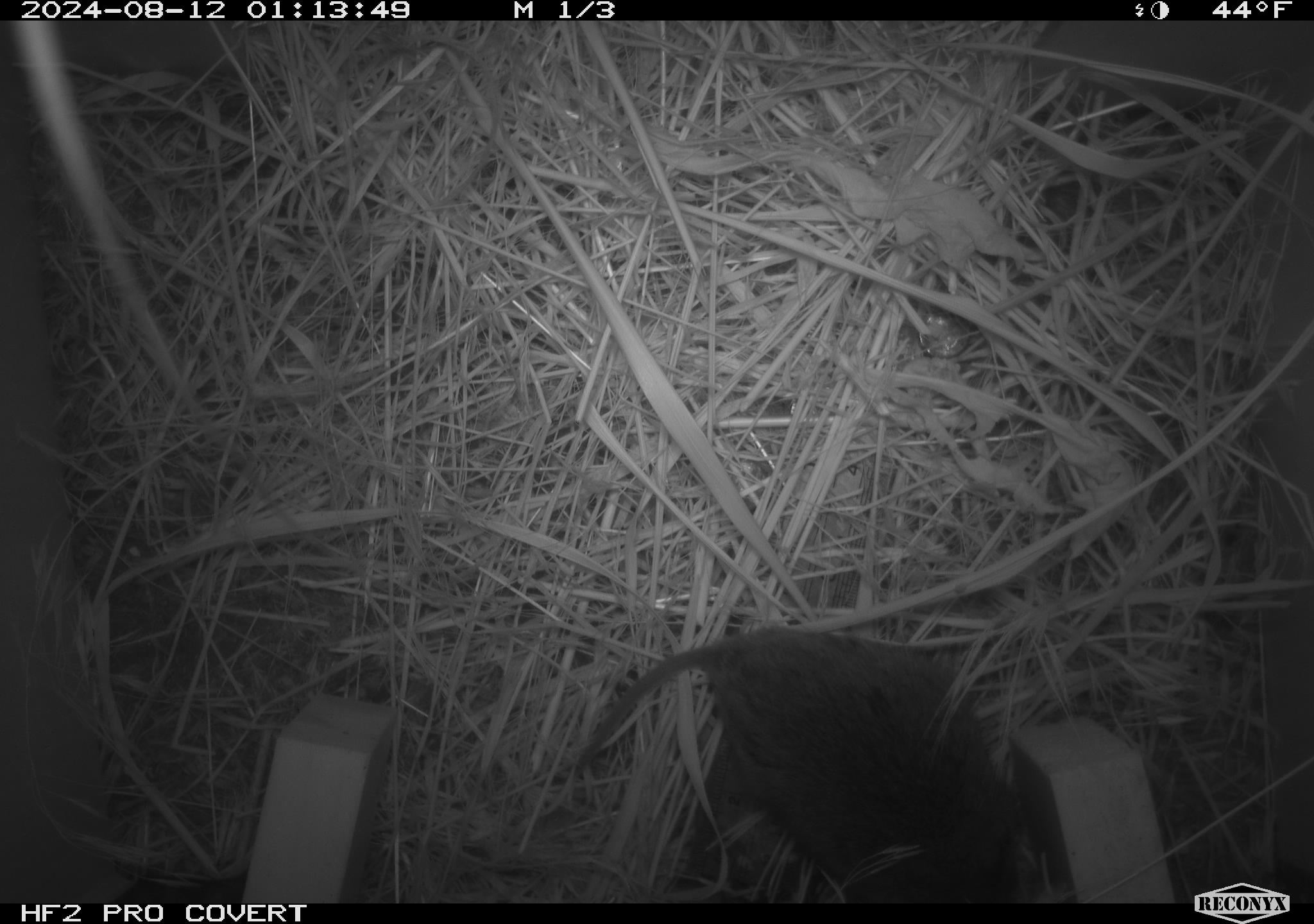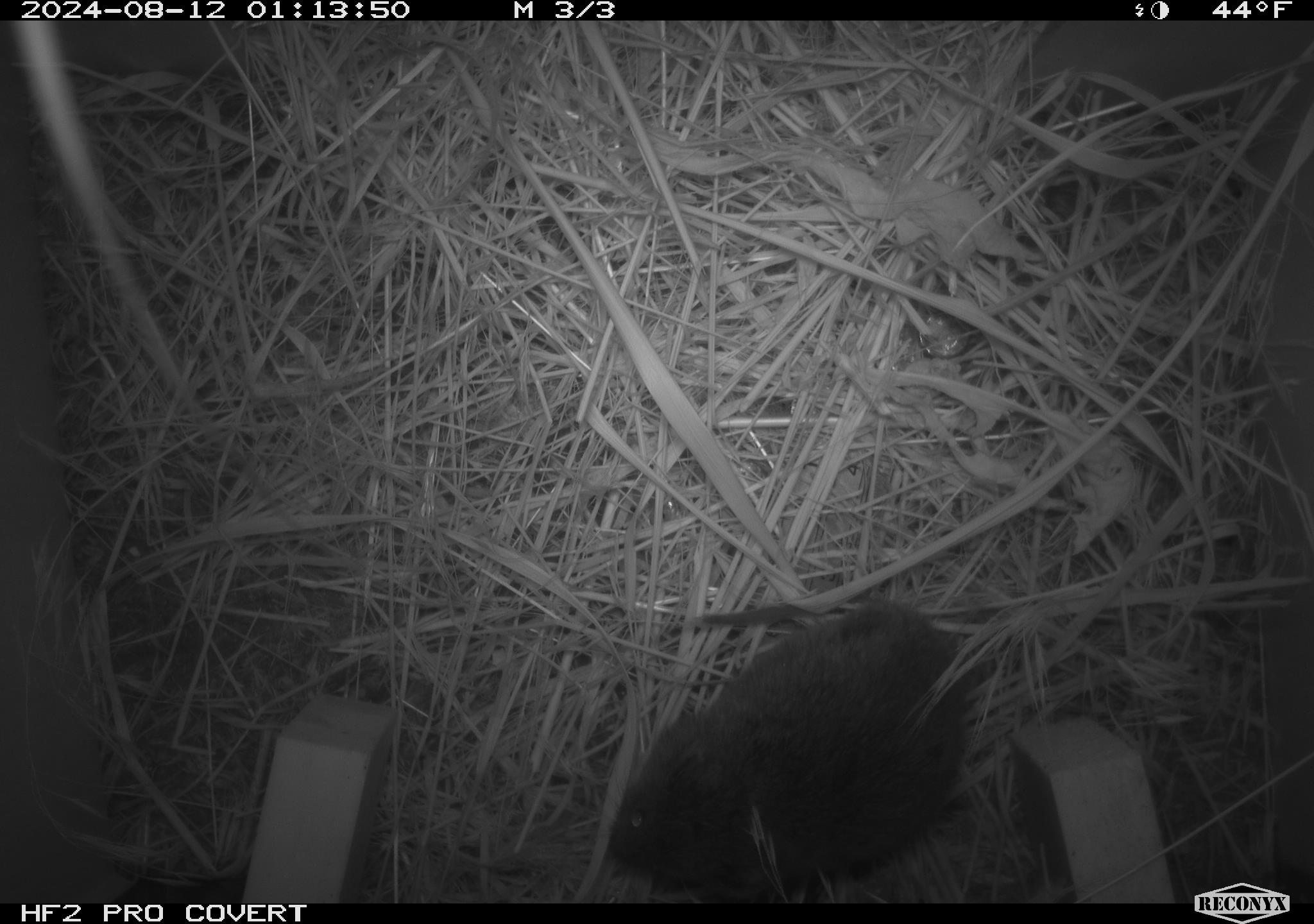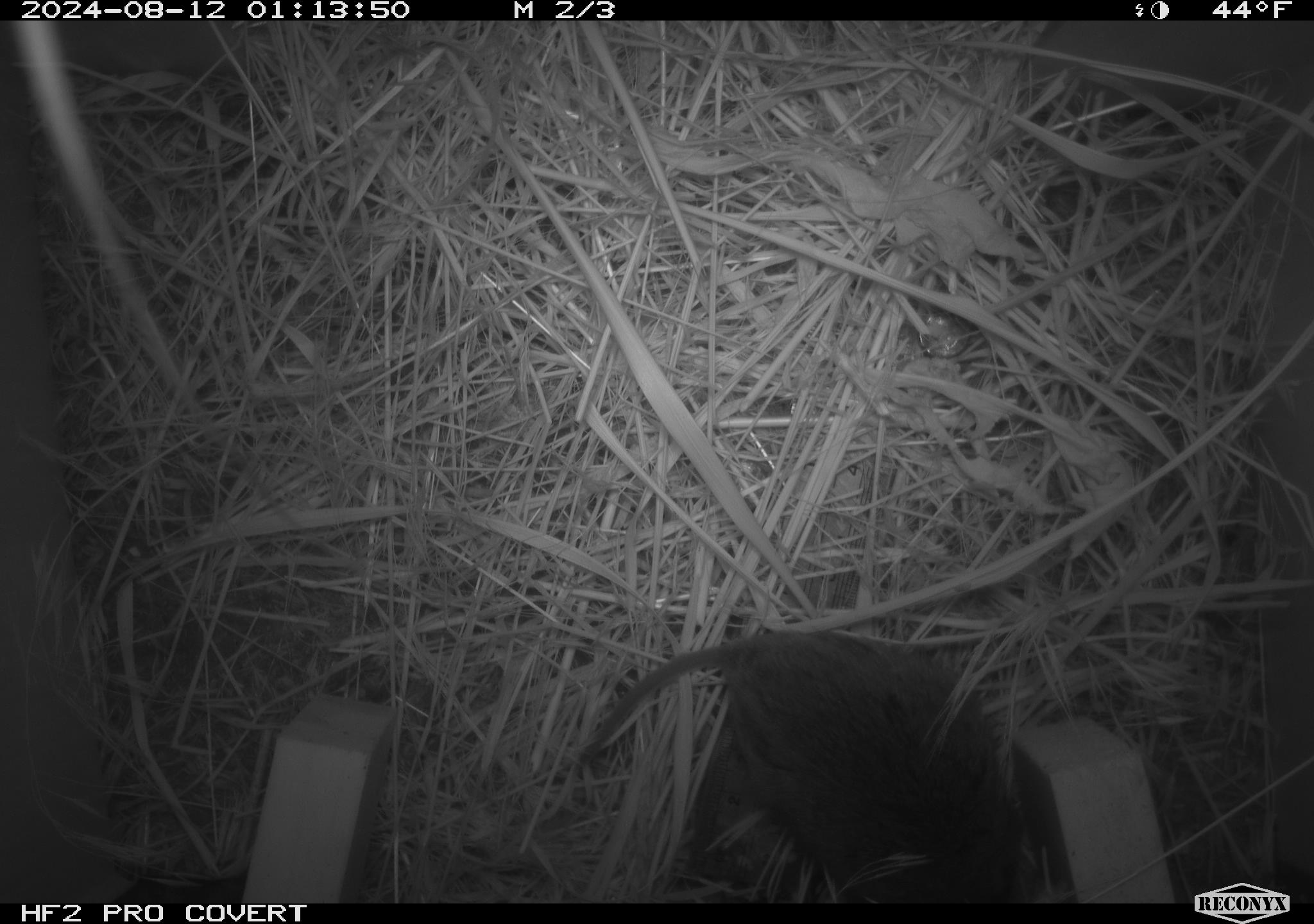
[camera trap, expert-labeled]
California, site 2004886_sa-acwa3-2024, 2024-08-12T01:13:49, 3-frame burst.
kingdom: Animalia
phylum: Chordata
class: Mammalia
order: Rodentia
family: Cricetidae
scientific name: Arvicolinae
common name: voles, lemmings, and muskrats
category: arvicolinae subfamily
Arvicolinae subfamily (voles, lemmings, and muskrats) (Arvicolinae).